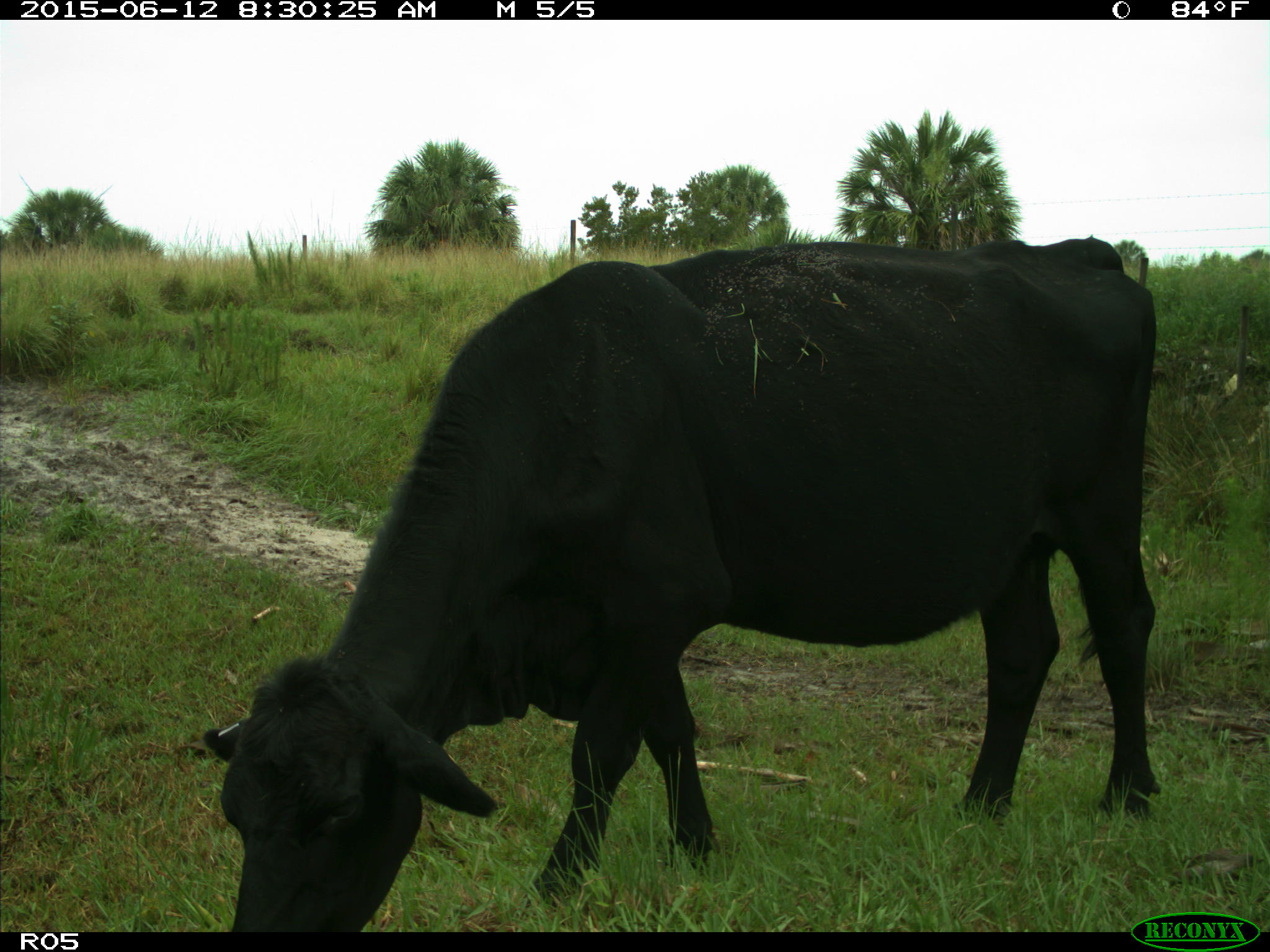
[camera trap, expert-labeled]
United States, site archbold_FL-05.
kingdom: Animalia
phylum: Chordata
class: Mammalia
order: Artiodactyla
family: Bovidae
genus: Bos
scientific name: Bos taurus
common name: domestic cow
Bos taurus (domestic cow).